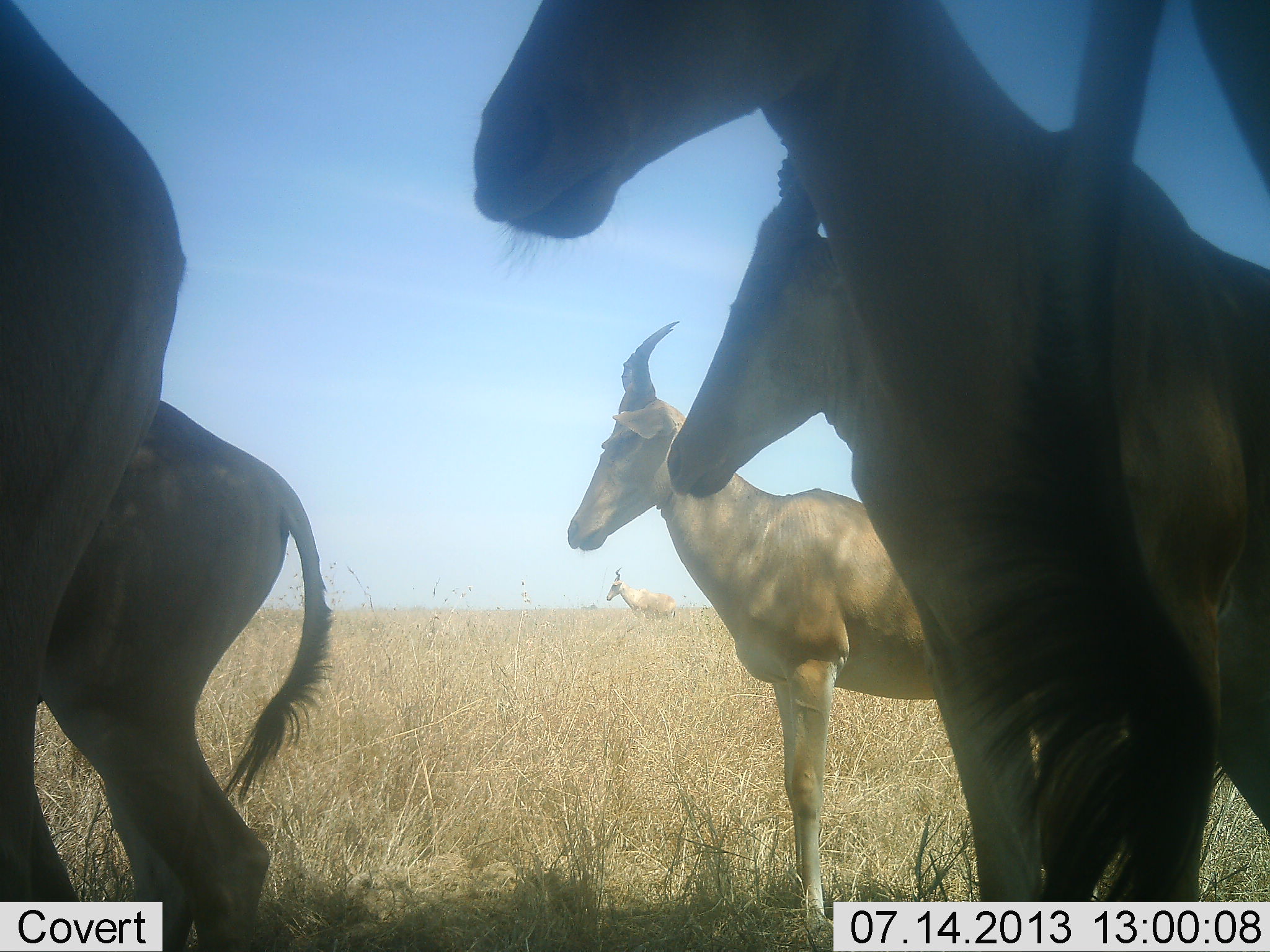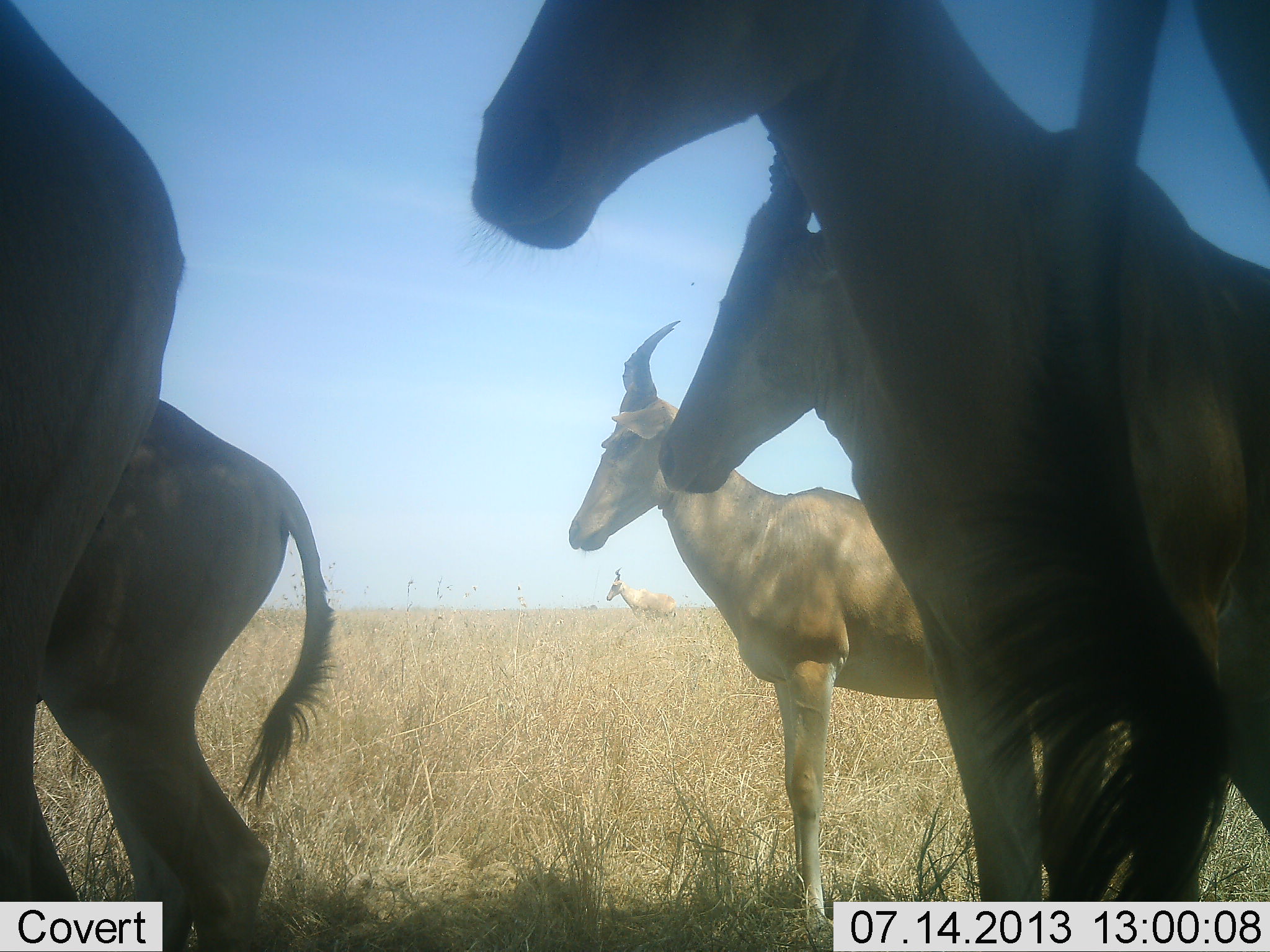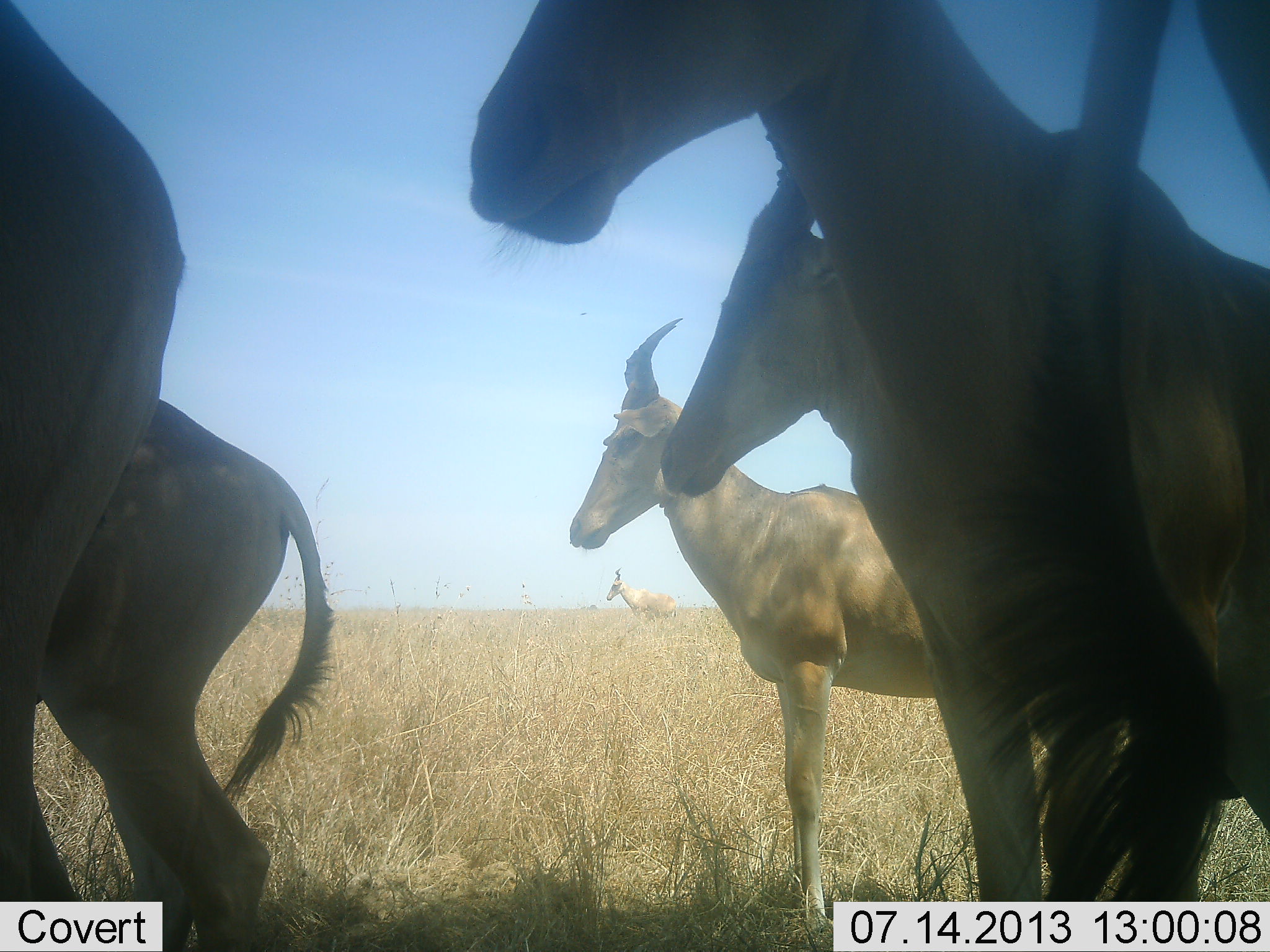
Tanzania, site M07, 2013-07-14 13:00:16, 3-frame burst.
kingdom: Animalia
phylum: Chordata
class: Mammalia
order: Artiodactyla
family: Bovidae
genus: Alcelaphus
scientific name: Alcelaphus buselaphus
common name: hartebeest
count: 7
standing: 100%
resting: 0%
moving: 0%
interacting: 0%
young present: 10%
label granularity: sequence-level